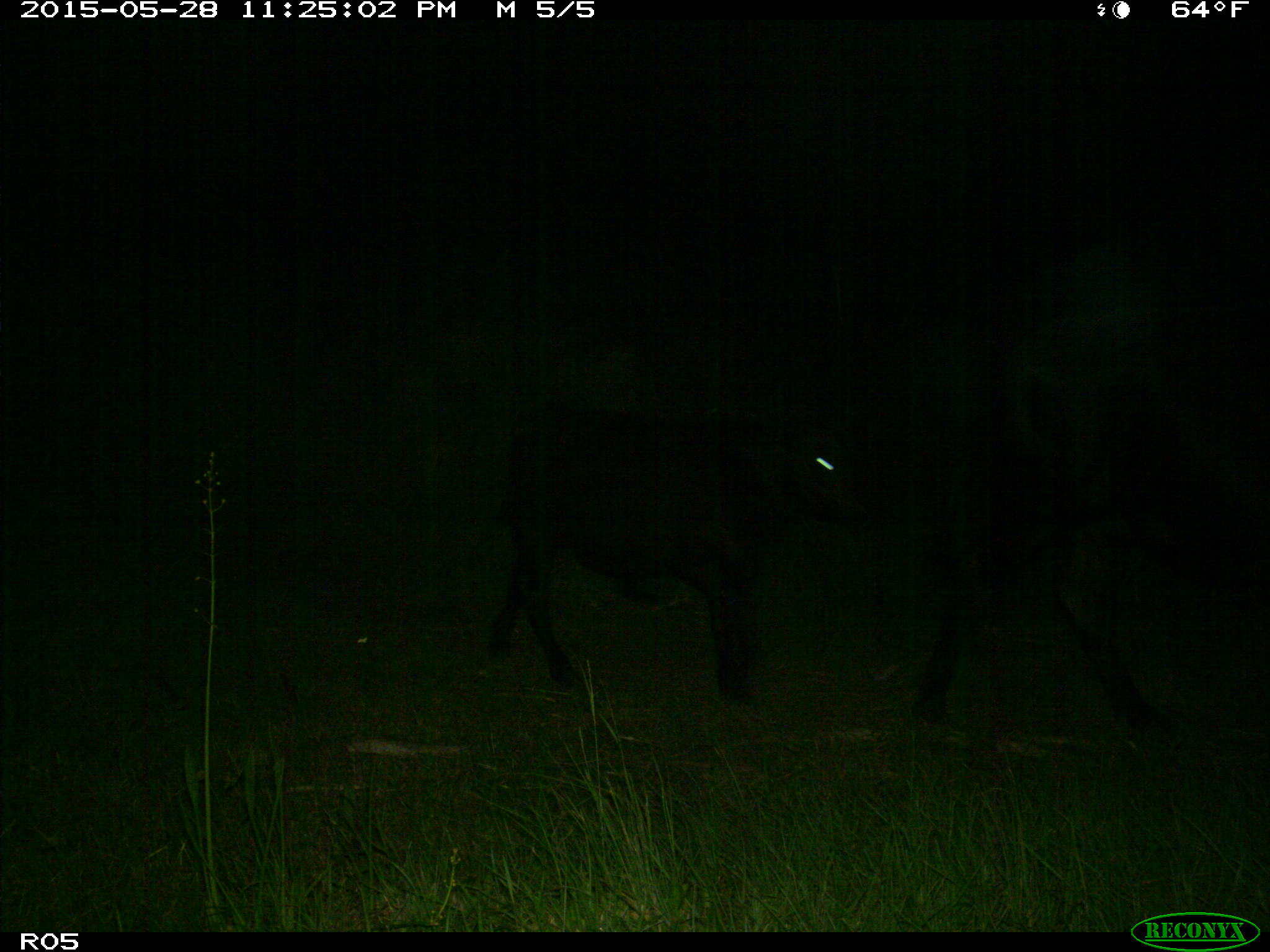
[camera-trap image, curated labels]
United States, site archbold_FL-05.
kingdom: Animalia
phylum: Chordata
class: Mammalia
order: Artiodactyla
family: Bovidae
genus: Bos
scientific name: Bos taurus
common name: domestic cow